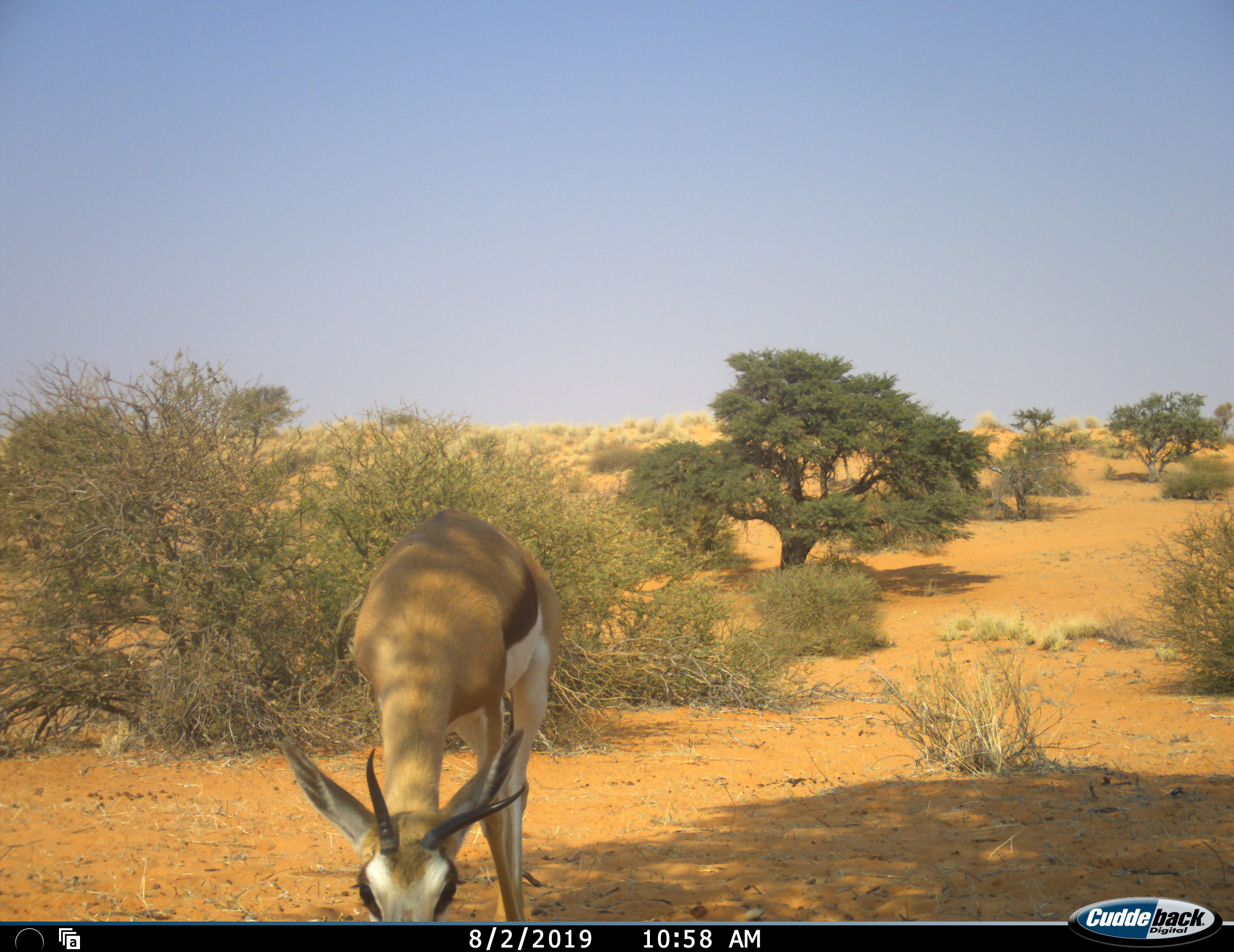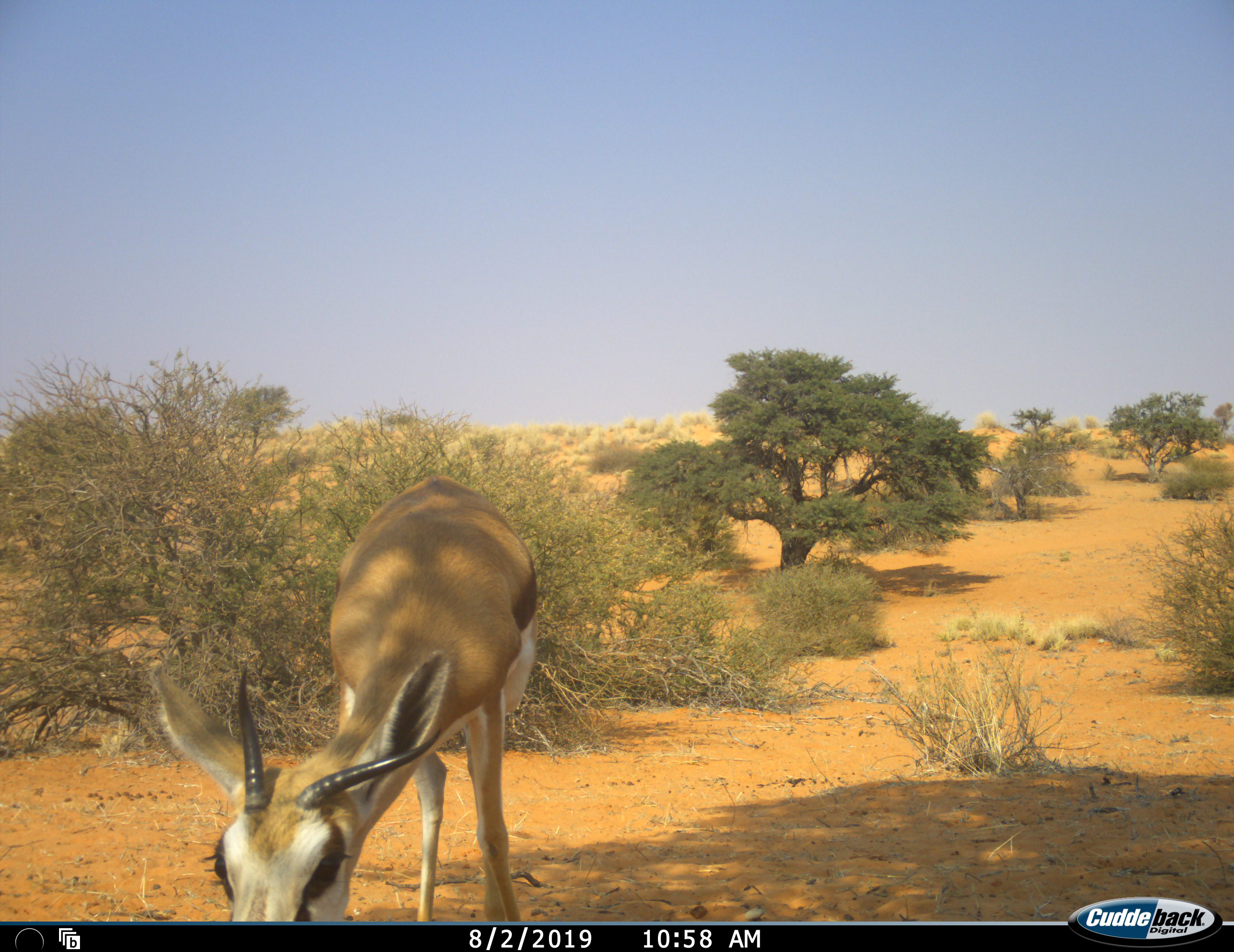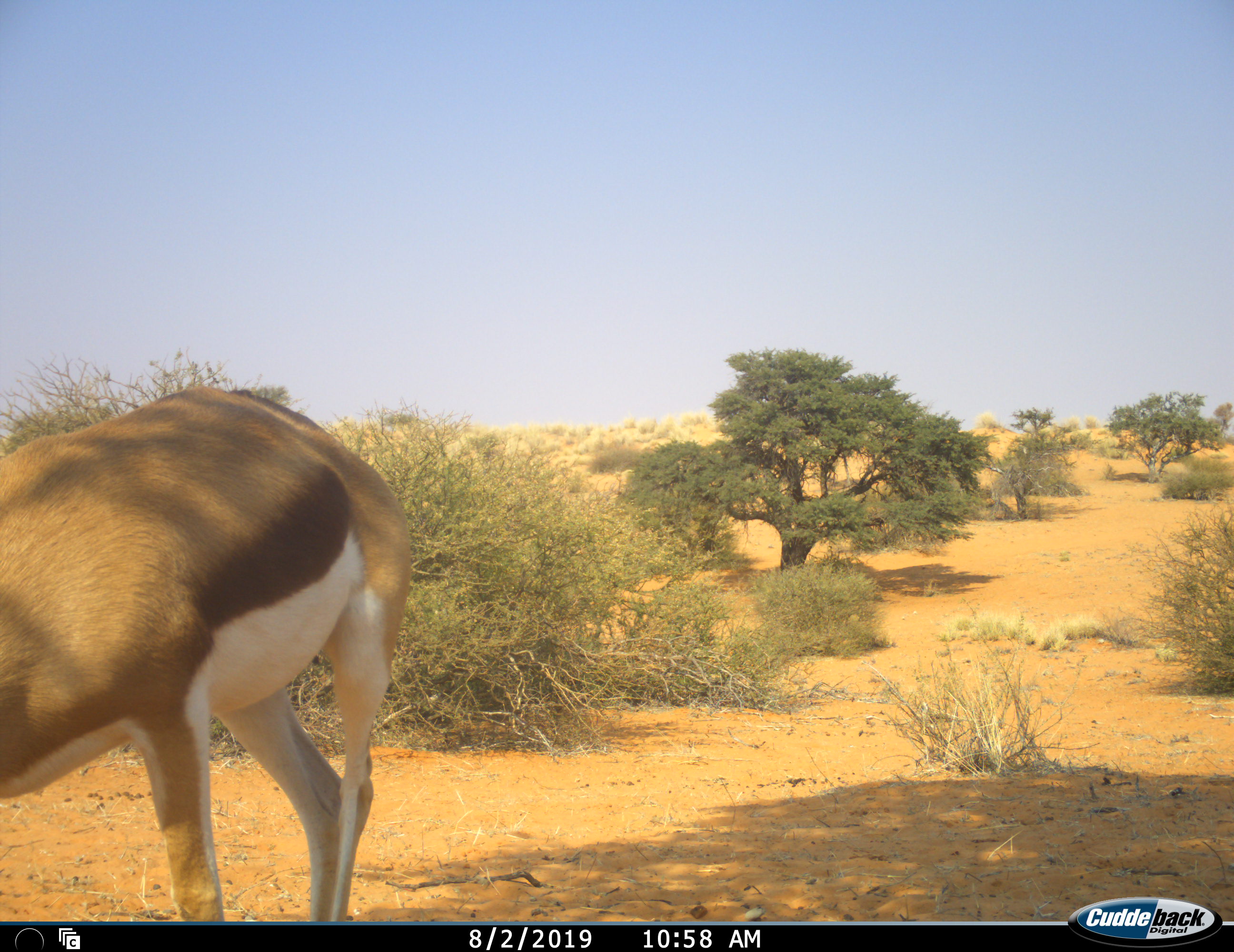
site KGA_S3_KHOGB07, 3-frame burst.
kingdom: Animalia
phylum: Chordata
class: Mammalia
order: Artiodactyla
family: Bovidae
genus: Antidorcas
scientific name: Antidorcas marsupialis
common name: springbok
Springbok (Antidorcas marsupialis), count 1. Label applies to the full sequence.